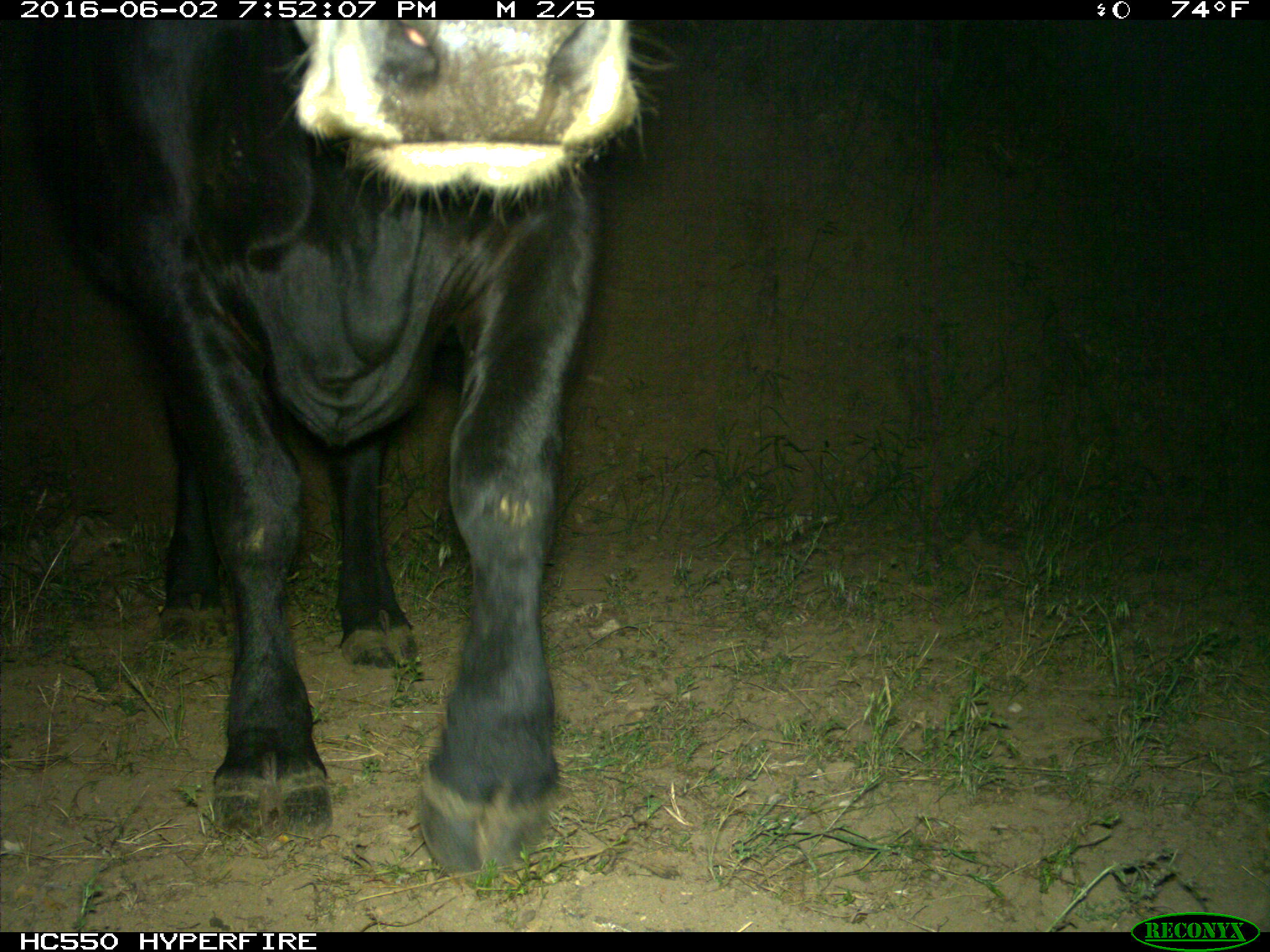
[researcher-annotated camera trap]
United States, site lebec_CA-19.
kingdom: Animalia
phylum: Chordata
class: Mammalia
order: Artiodactyla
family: Bovidae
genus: Bos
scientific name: Bos taurus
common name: domestic cow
Bos taurus (domestic cow).